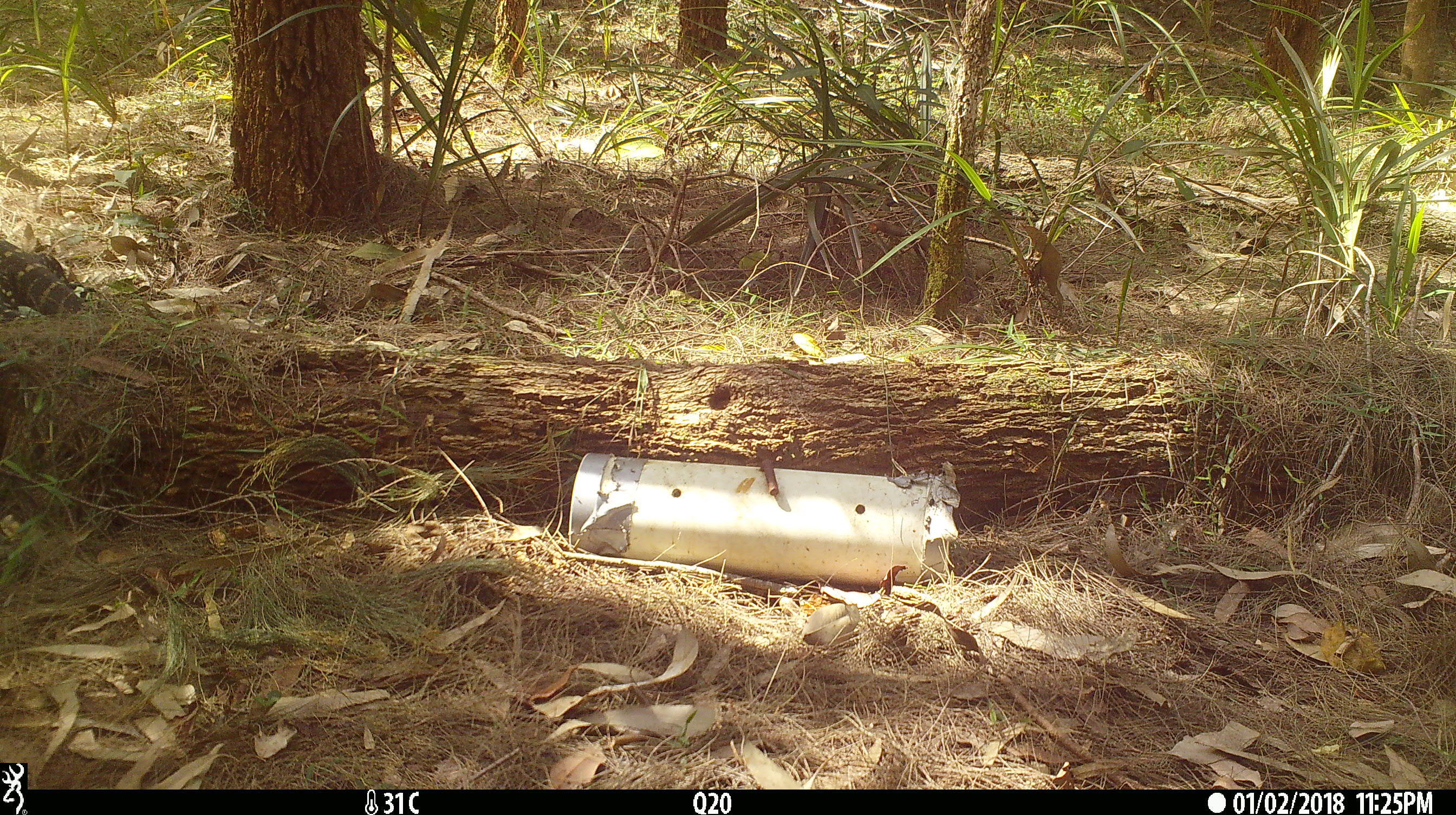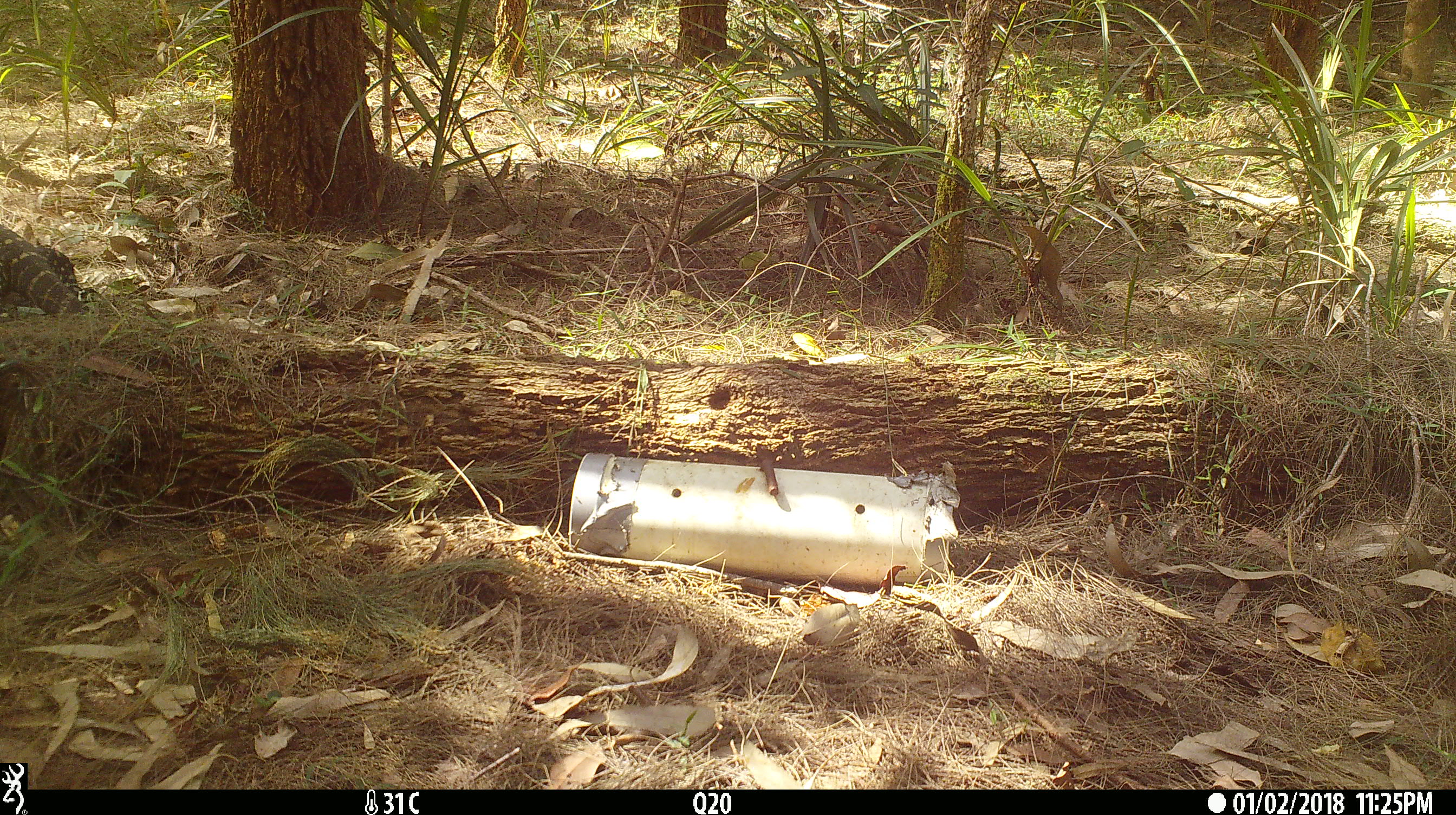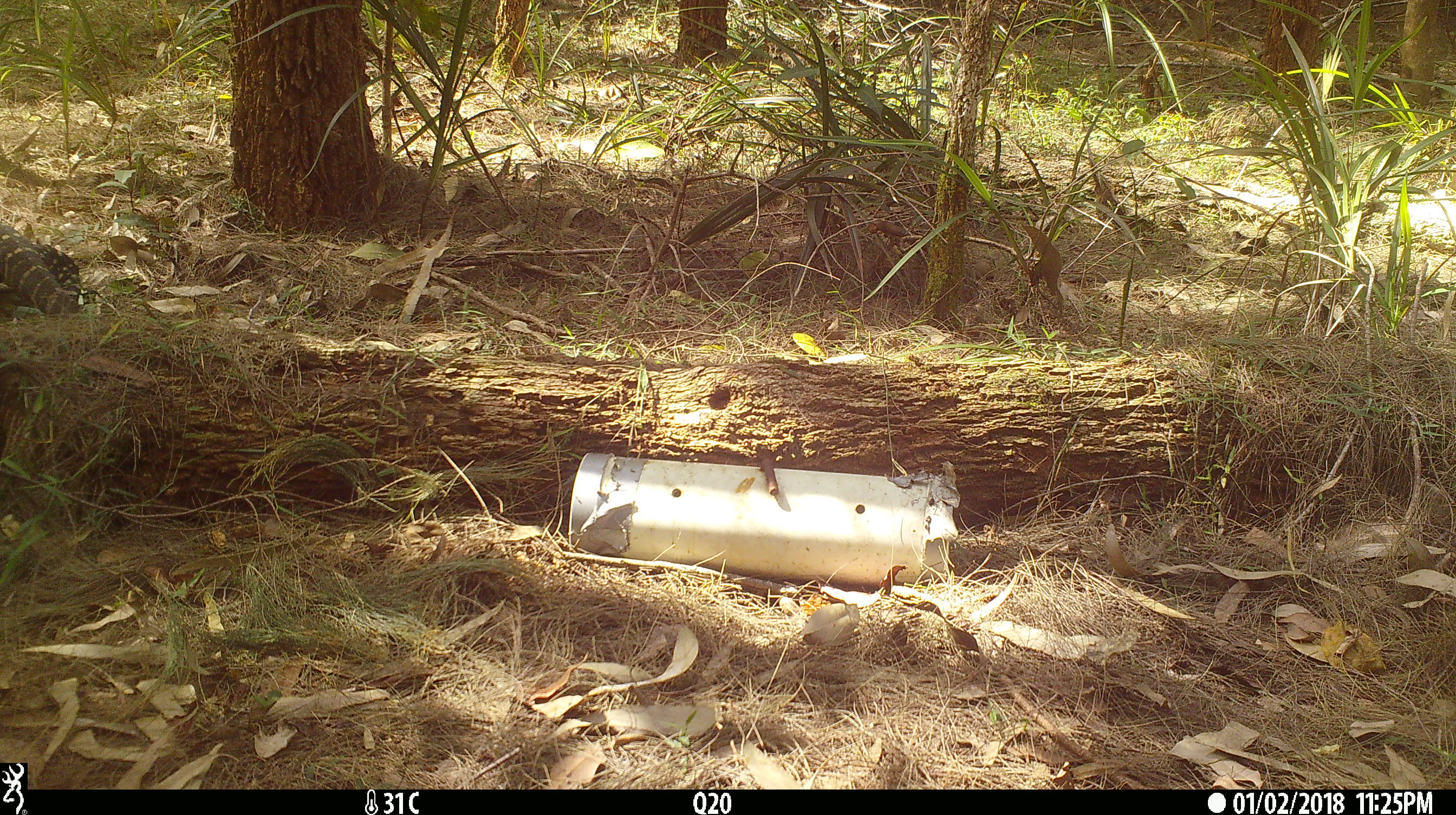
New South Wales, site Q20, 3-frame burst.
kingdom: Animalia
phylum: Chordata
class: Reptilia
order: Squamata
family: Varanidae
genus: Varanus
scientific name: Varanus varius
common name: lace monitor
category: goanna